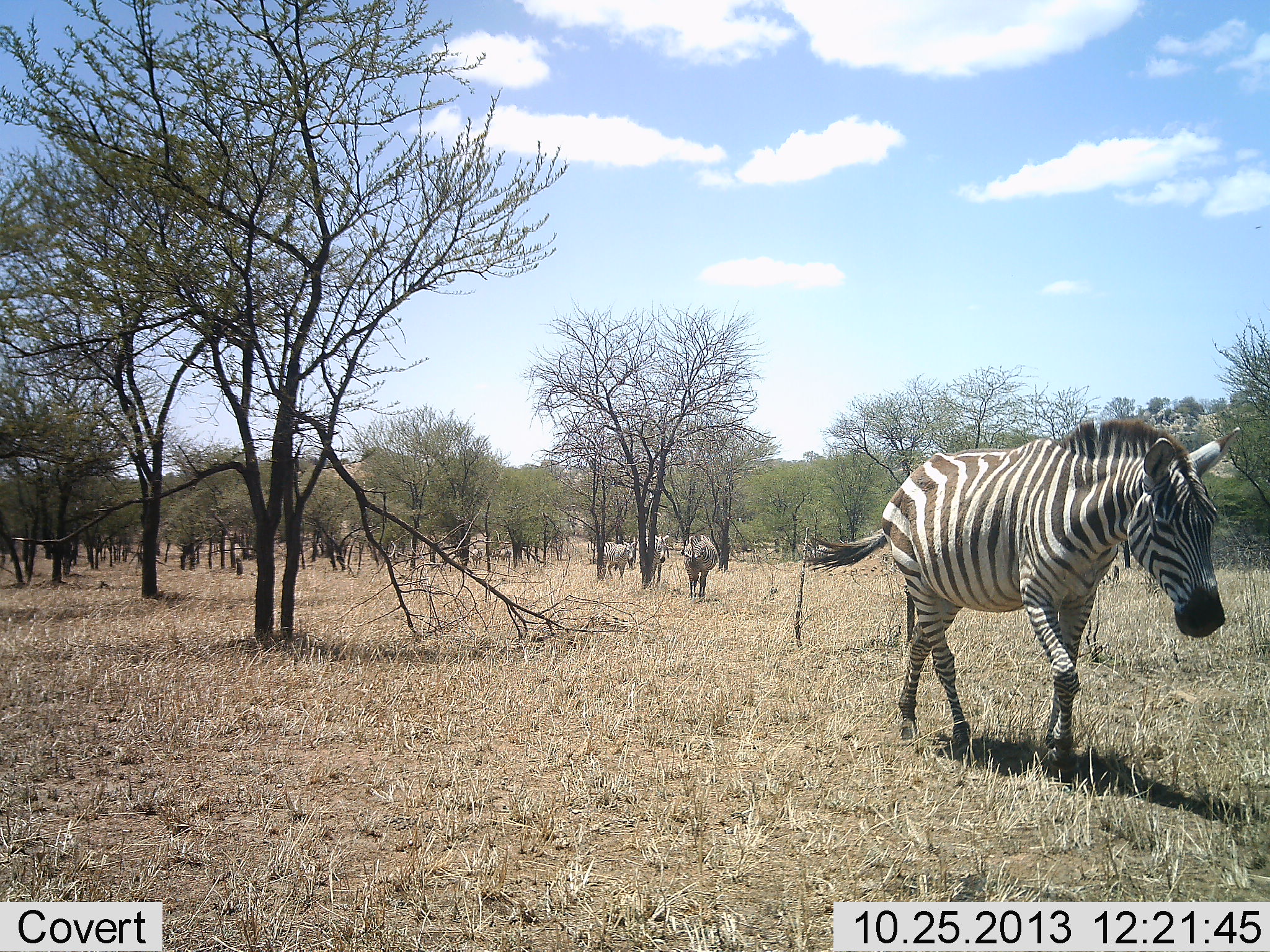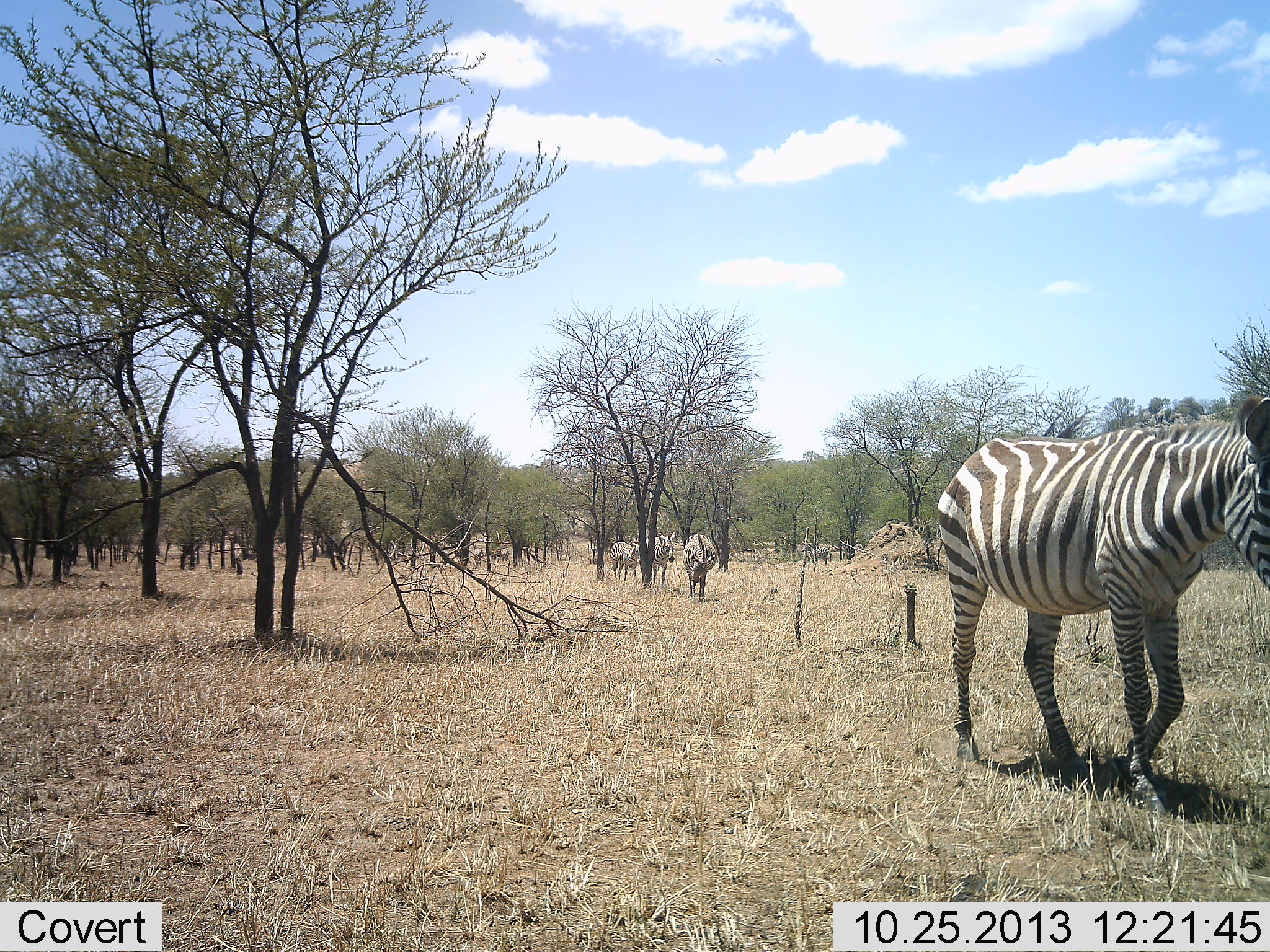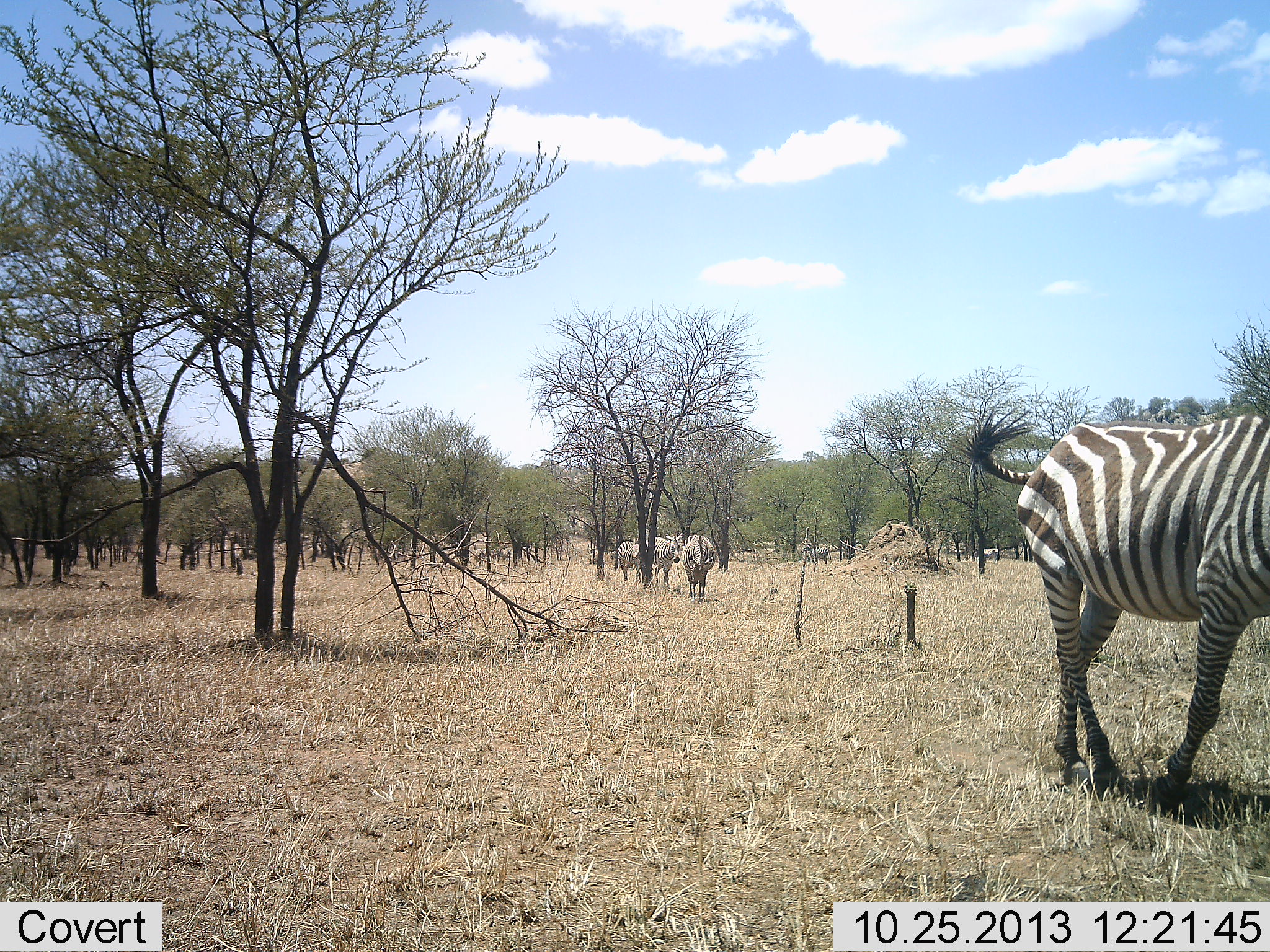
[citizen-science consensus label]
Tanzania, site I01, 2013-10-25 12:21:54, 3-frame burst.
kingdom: Animalia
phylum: Chordata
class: Mammalia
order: Perissodactyla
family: Equidae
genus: Equus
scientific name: Equus quagga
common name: plains zebra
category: zebra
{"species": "zebra (plains zebra) (Equus quagga)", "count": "6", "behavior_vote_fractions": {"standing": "18%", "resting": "0%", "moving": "100%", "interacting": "0%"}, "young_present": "0%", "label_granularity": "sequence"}